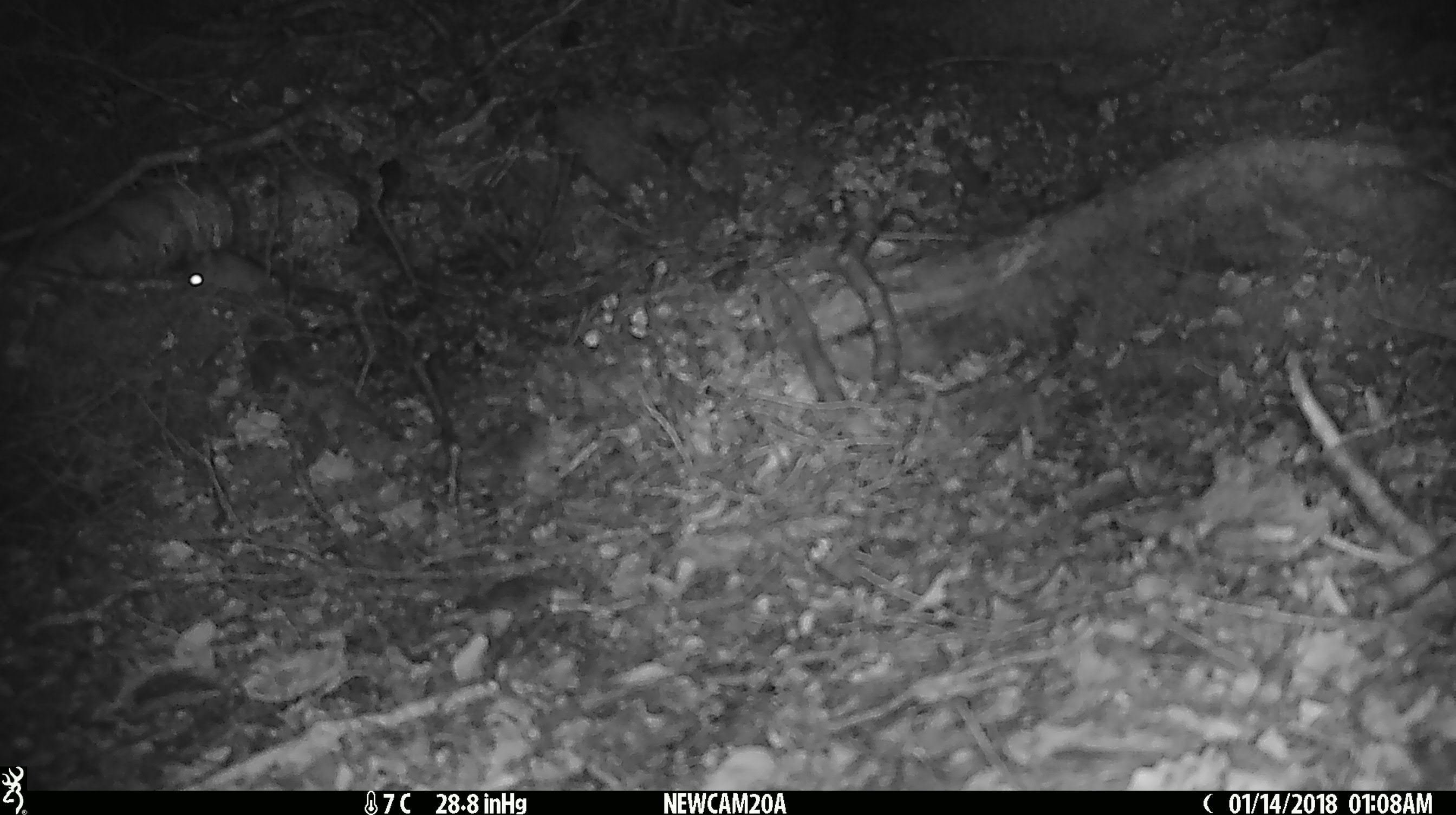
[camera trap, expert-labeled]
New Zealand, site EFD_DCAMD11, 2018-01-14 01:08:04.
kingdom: Animalia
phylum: Chordata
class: Mammalia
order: Rodentia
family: Muridae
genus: Mus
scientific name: Mus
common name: mouse